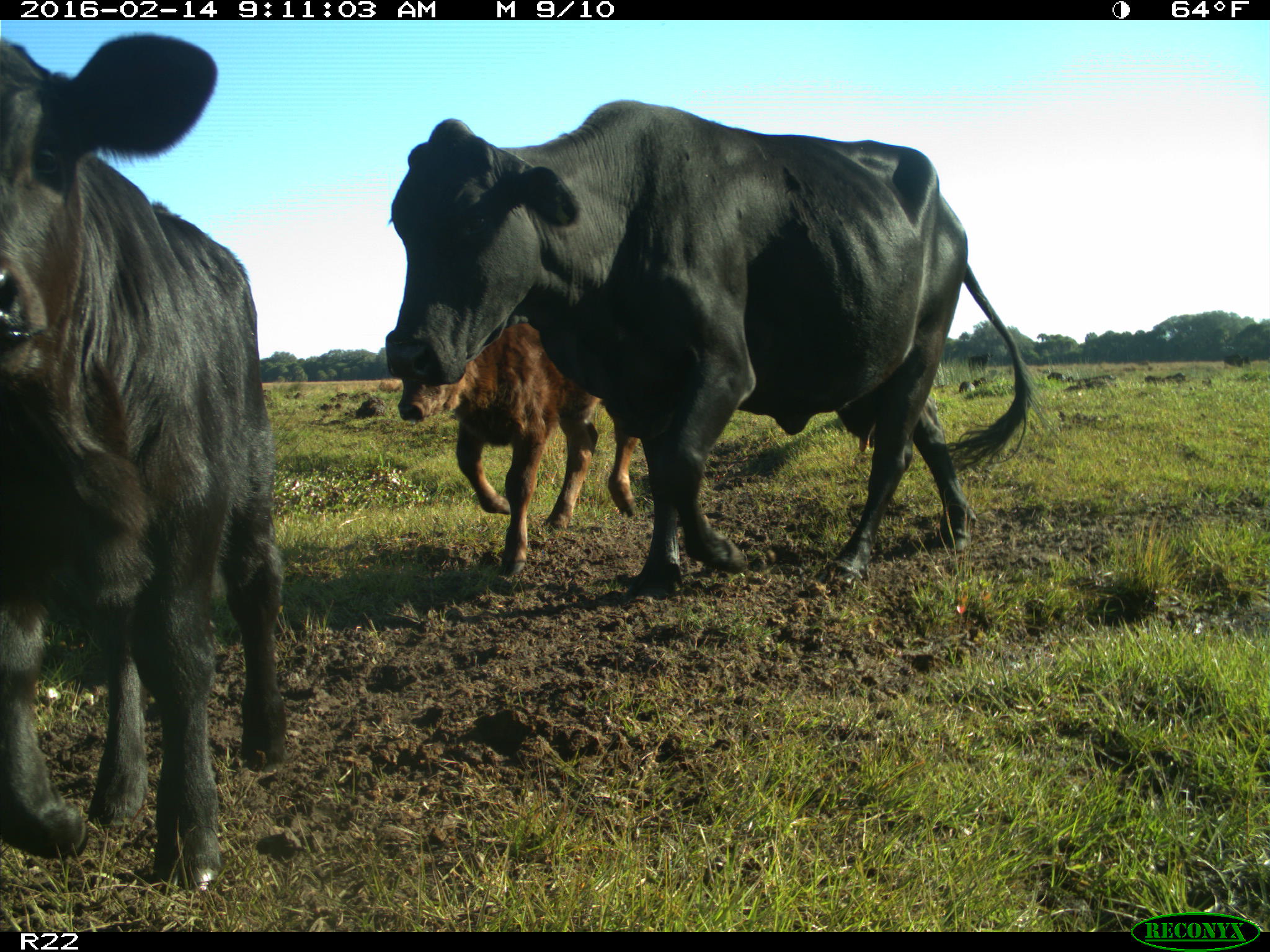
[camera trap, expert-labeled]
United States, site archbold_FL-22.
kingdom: Animalia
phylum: Chordata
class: Mammalia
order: Artiodactyla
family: Bovidae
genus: Bos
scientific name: Bos taurus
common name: domestic cow